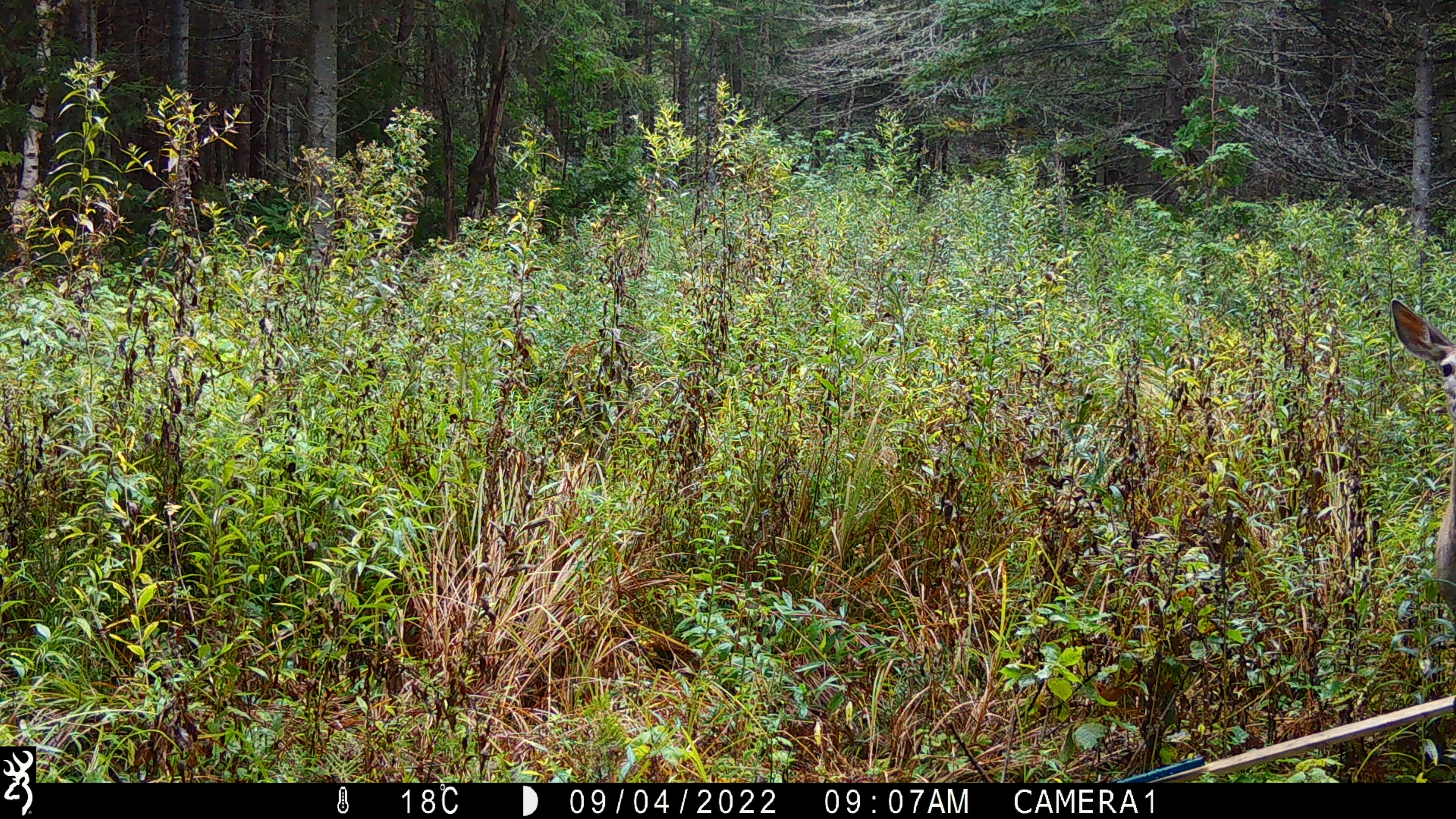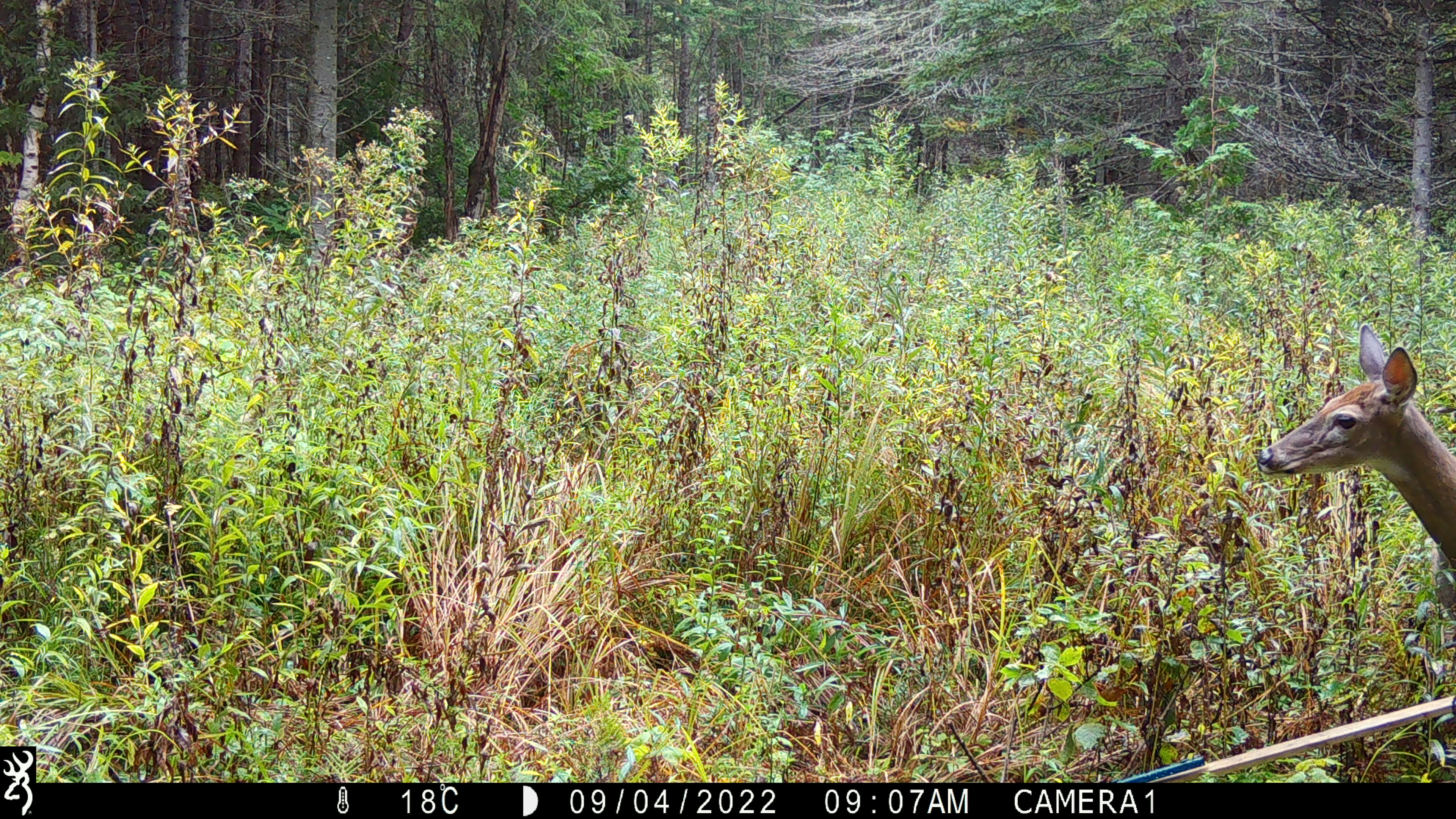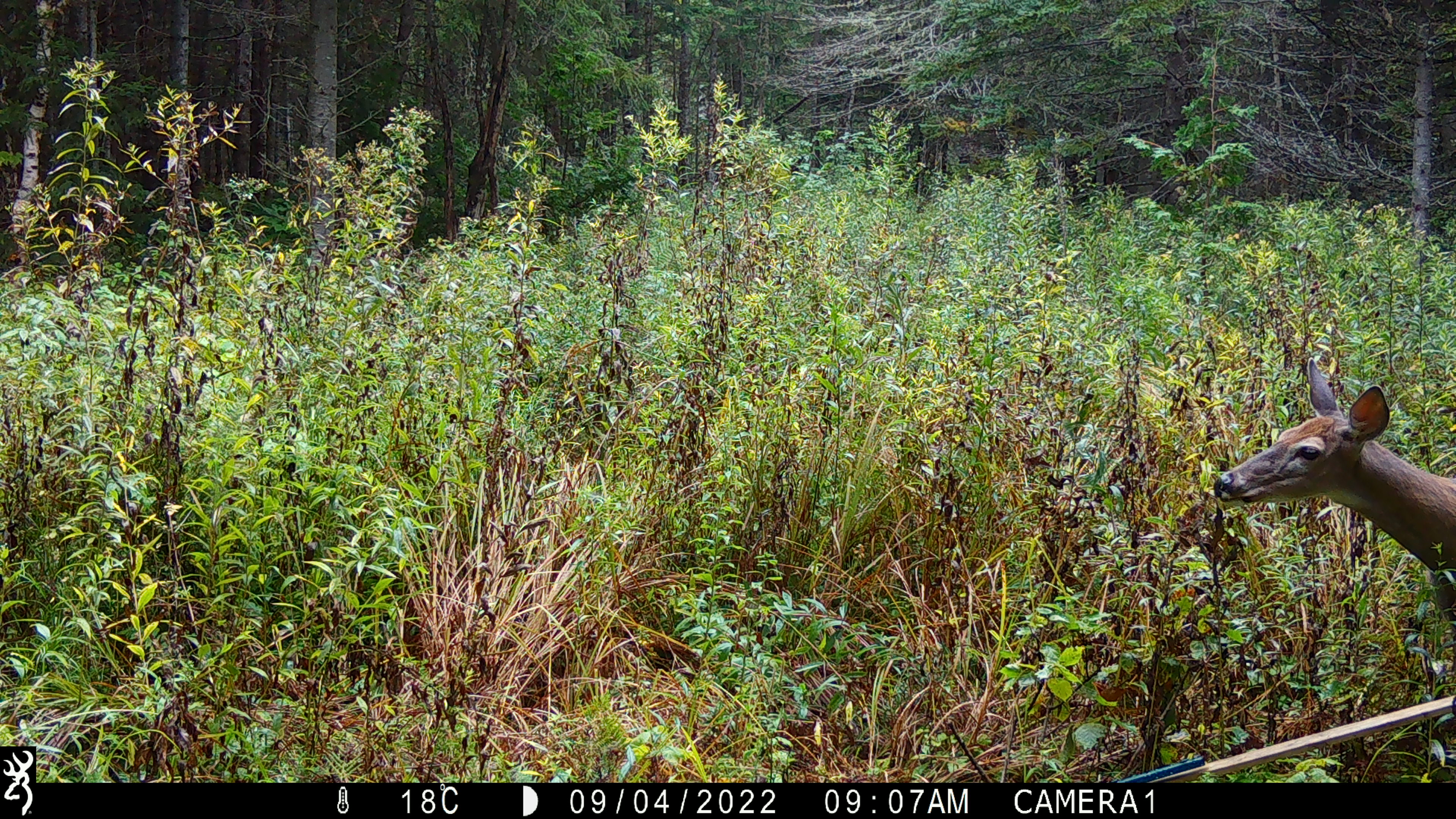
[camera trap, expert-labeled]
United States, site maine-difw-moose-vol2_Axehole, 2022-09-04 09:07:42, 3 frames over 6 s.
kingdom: Animalia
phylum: Chordata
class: Mammalia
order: Artiodactyla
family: Cervidae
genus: Odocoileus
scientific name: Odocoileus virginianus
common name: white-tailed deer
White-tailed deer (Odocoileus virginianus).